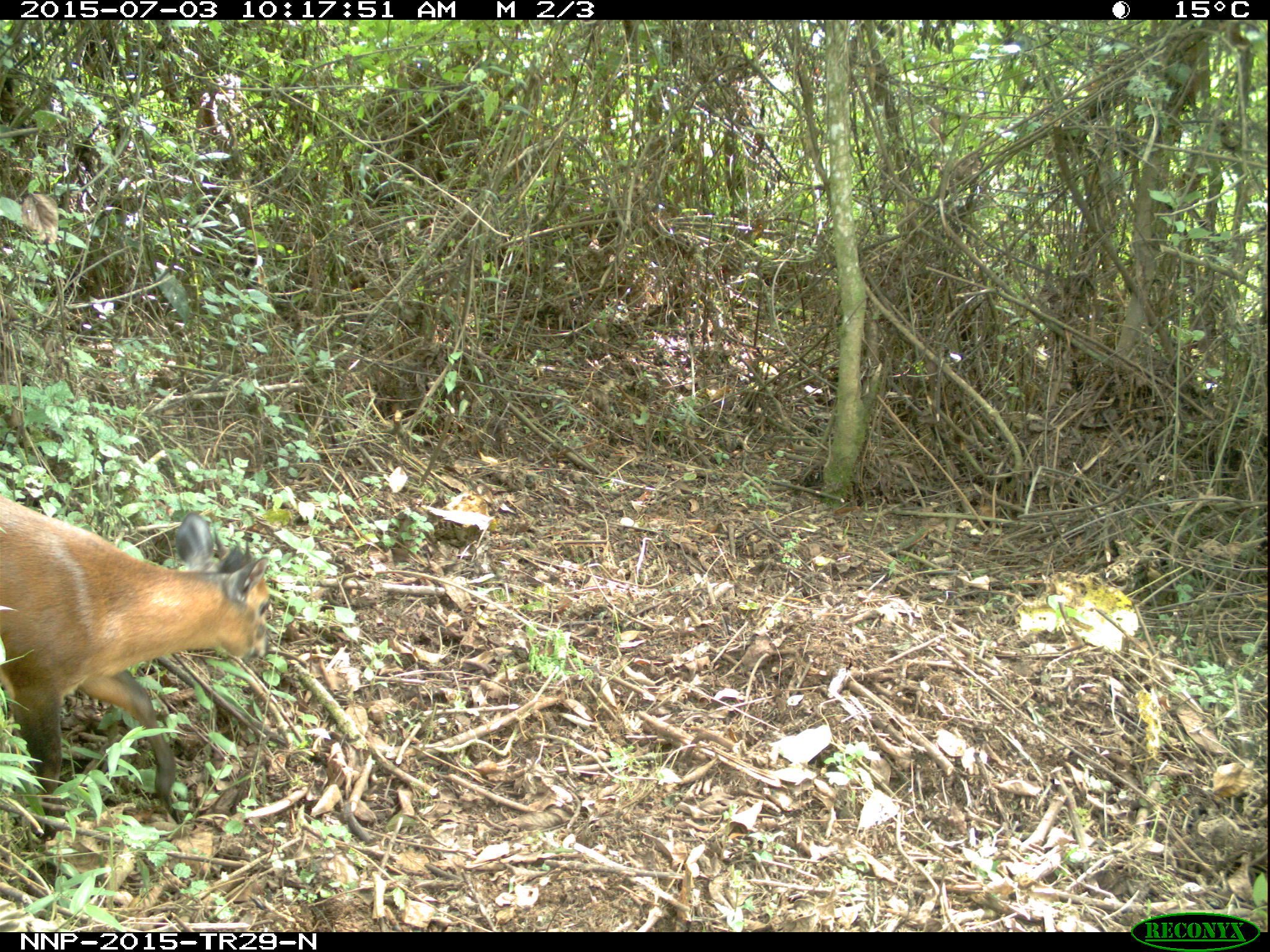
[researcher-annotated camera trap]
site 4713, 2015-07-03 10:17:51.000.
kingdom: Animalia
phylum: Chordata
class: Mammalia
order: Artiodactyla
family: Bovidae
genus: Cephalophus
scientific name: Cephalophus nigrifrons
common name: black-fronted duiker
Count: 1.